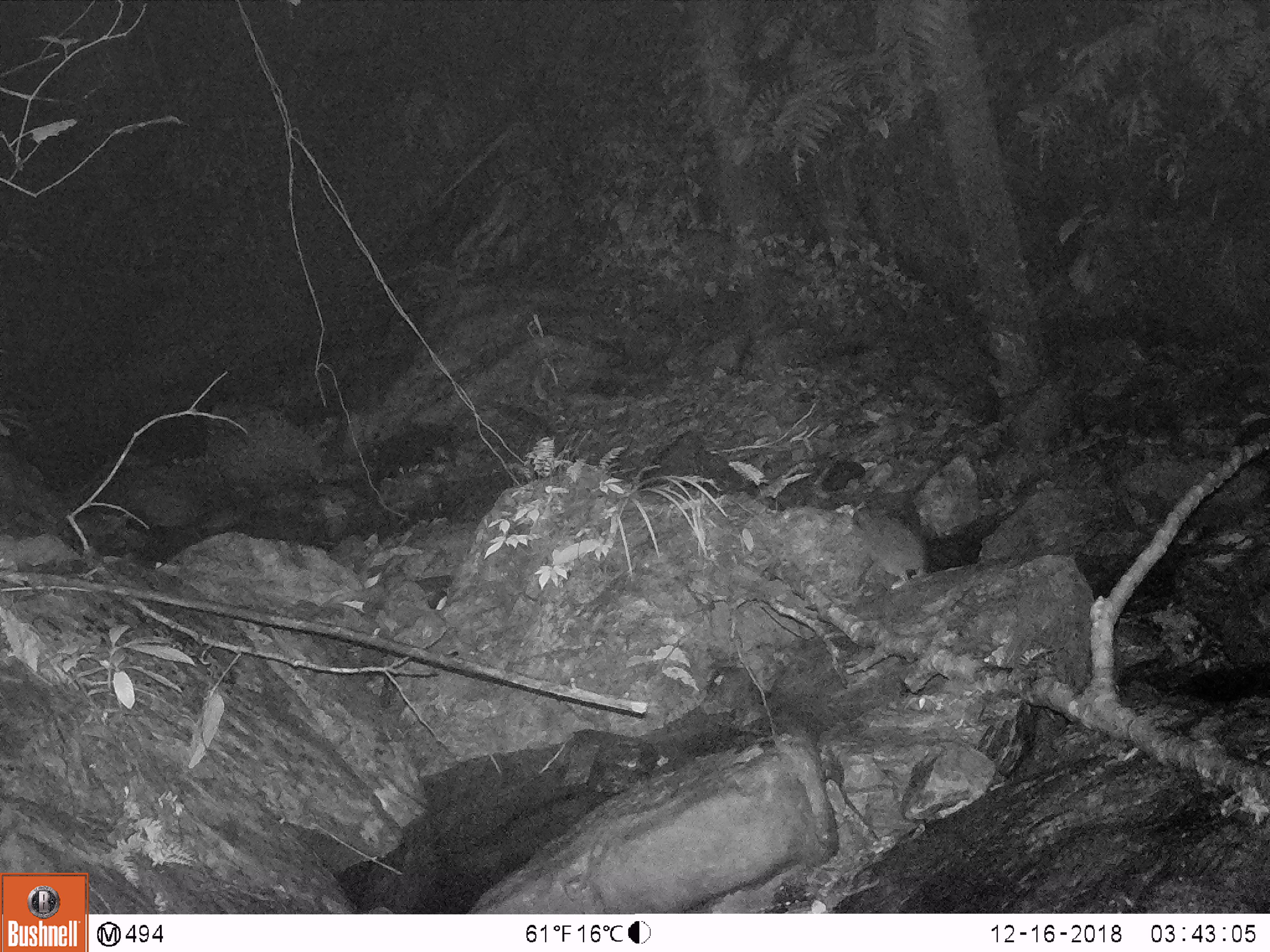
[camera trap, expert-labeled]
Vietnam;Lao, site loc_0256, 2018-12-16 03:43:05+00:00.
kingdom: Animalia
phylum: Chordata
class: Mammalia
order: Rodentia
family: Muridae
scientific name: Muridae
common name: old-world mice and rats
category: unidentified murid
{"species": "unidentified murid (old-world mice and rats) (Muridae)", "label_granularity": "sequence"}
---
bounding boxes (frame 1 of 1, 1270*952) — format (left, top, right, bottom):
unidentified murid: (850, 503, 930, 589)